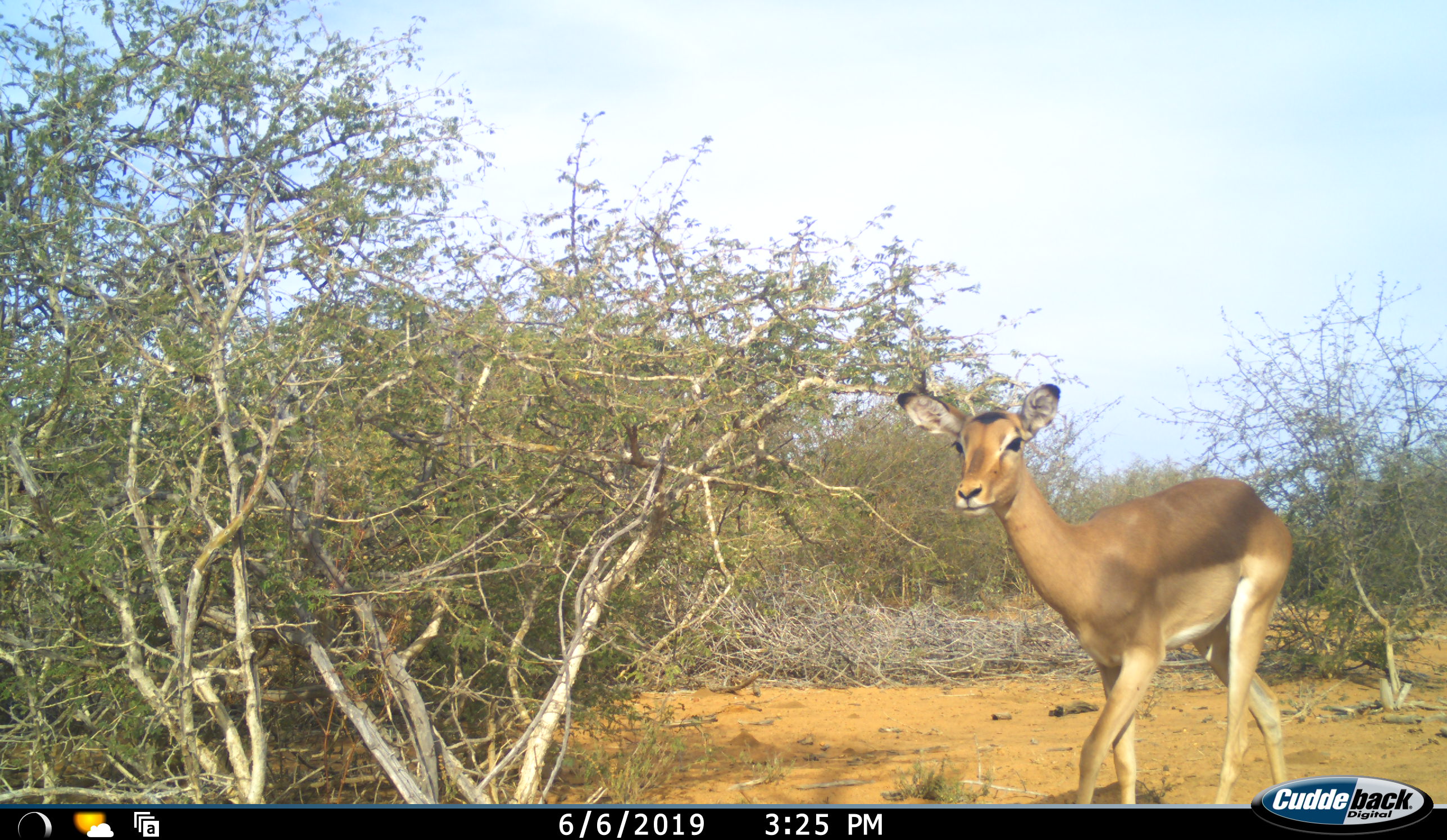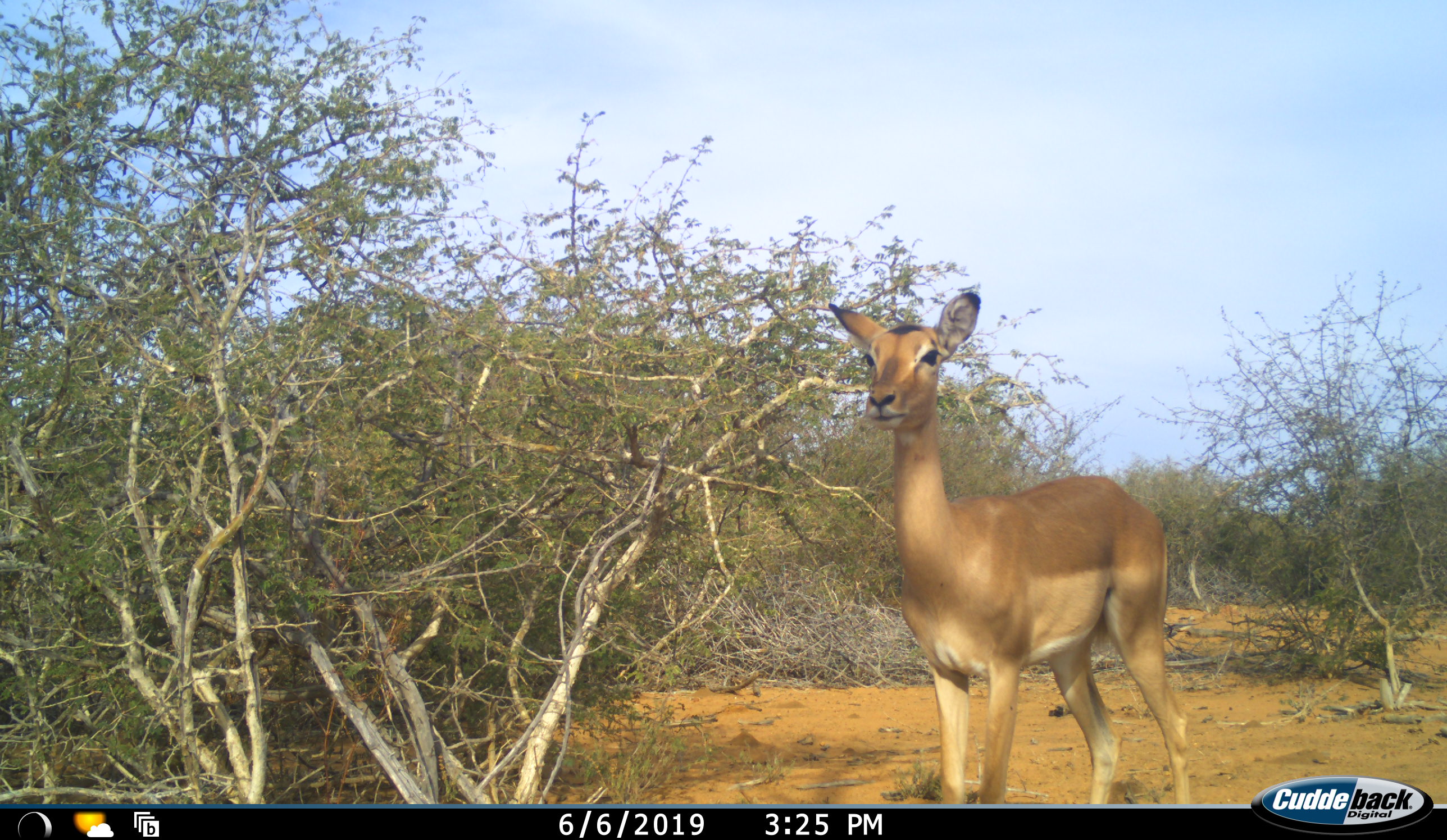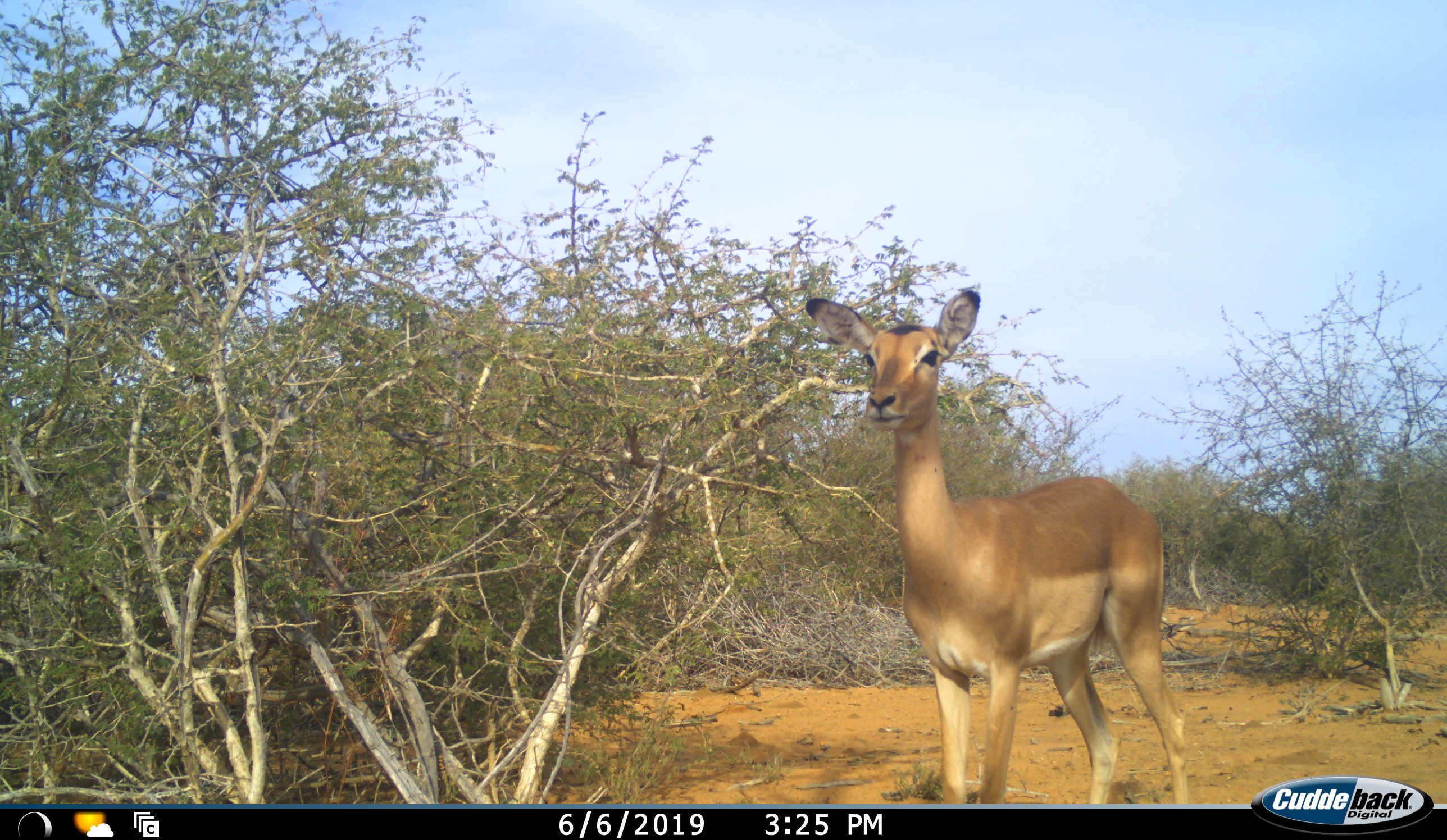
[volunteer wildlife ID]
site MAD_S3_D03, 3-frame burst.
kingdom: Animalia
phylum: Chordata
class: Mammalia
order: Artiodactyla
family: Bovidae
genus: Aepyceros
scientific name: Aepyceros melampus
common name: impala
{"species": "impala (Aepyceros melampus)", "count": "1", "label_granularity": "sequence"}